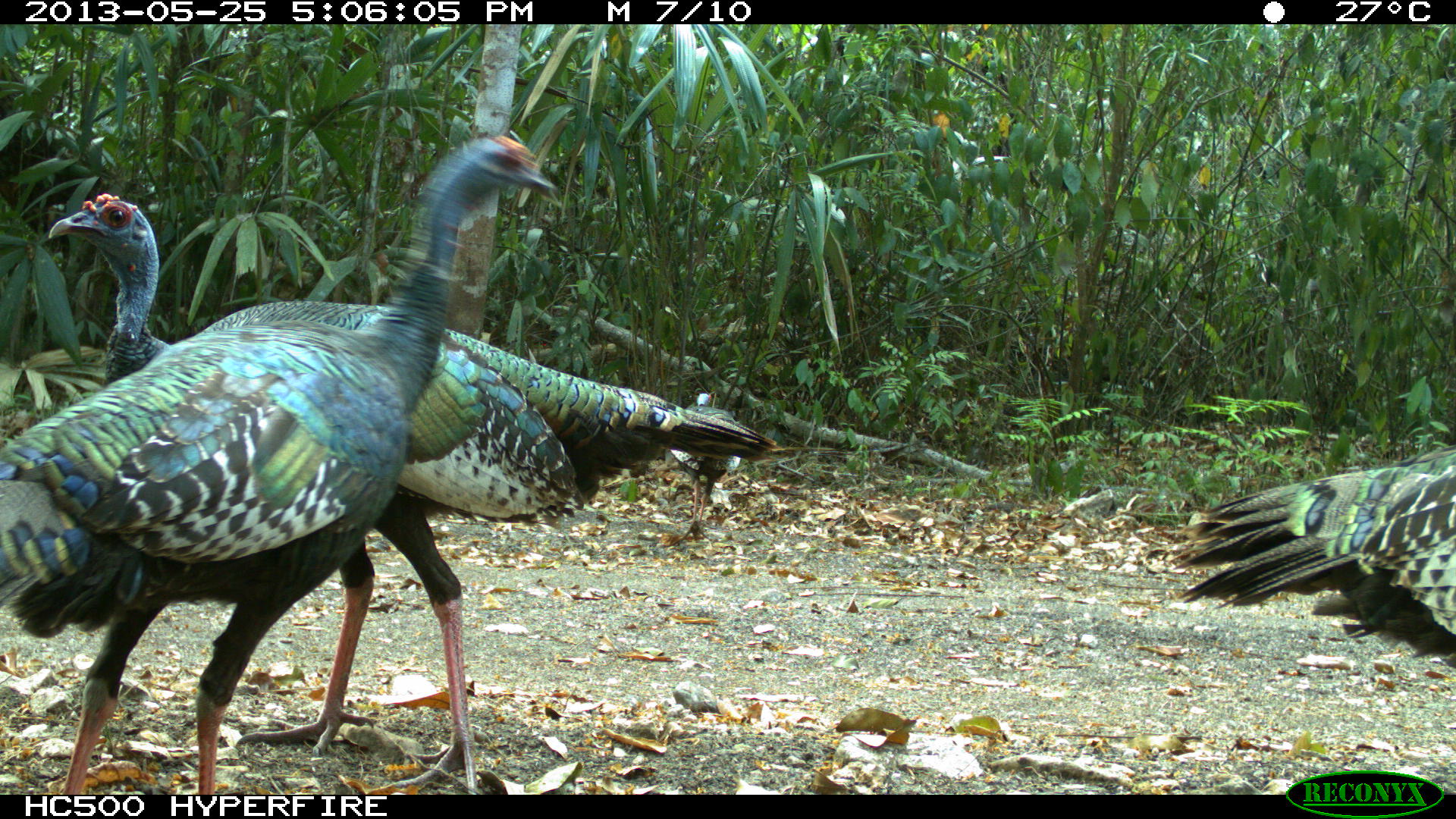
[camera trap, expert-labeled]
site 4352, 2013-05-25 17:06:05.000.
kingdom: Animalia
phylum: Chordata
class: Aves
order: Galliformes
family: Phasianidae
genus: Meleagris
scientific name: Meleagris ocellata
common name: ocellated turkey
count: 4